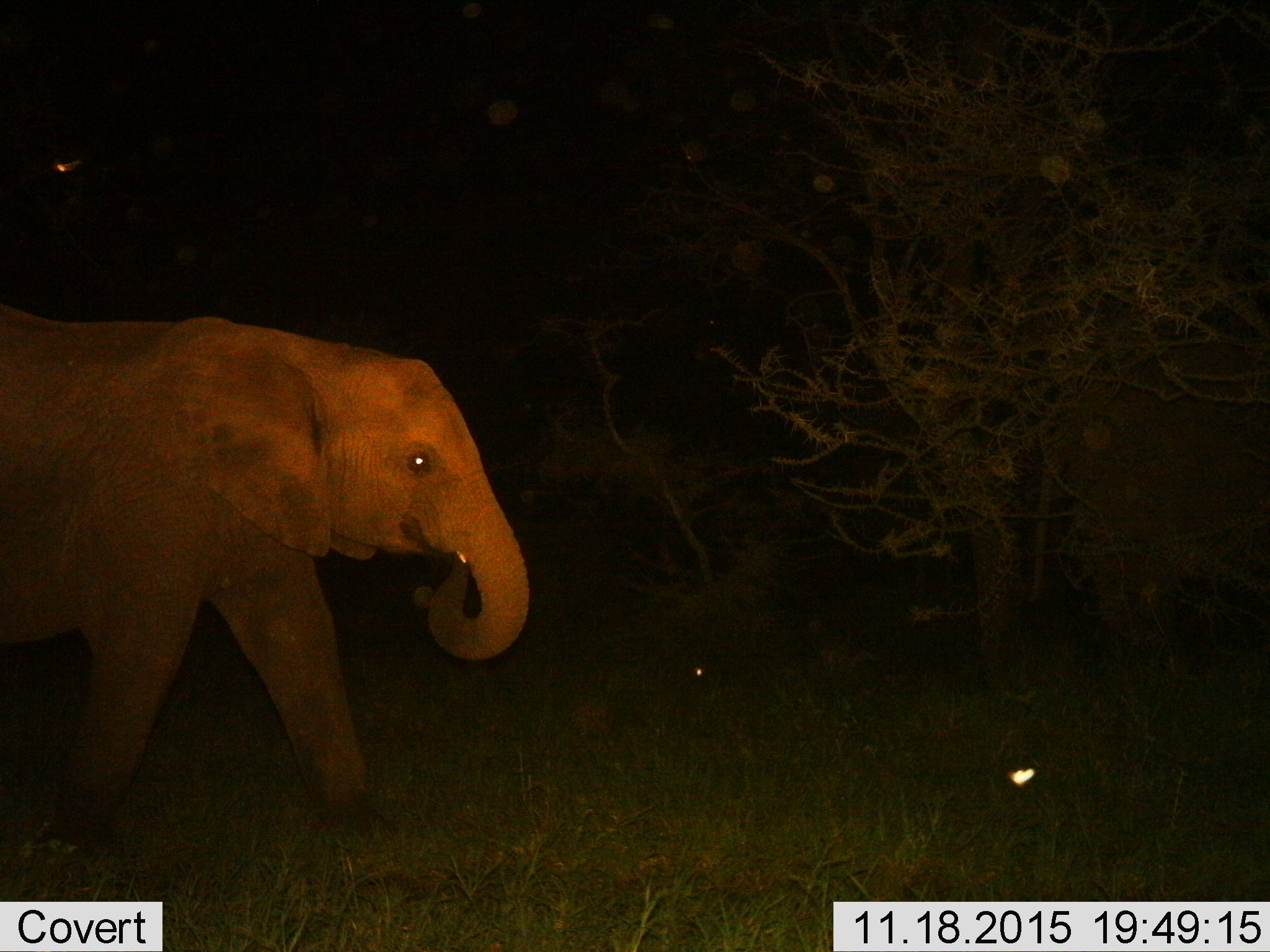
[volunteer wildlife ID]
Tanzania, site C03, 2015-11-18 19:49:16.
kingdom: Animalia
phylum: Chordata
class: Mammalia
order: Proboscidea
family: Elephantidae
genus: Loxodonta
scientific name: Loxodonta africana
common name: african bush elephant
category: elephant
Elephant (african bush elephant) (Loxodonta africana), count 1. Behavior (volunteer vote fractions): standing 5%, resting 0%, moving 95%, interacting 0%. Young present (vote fraction): 21%. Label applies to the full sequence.